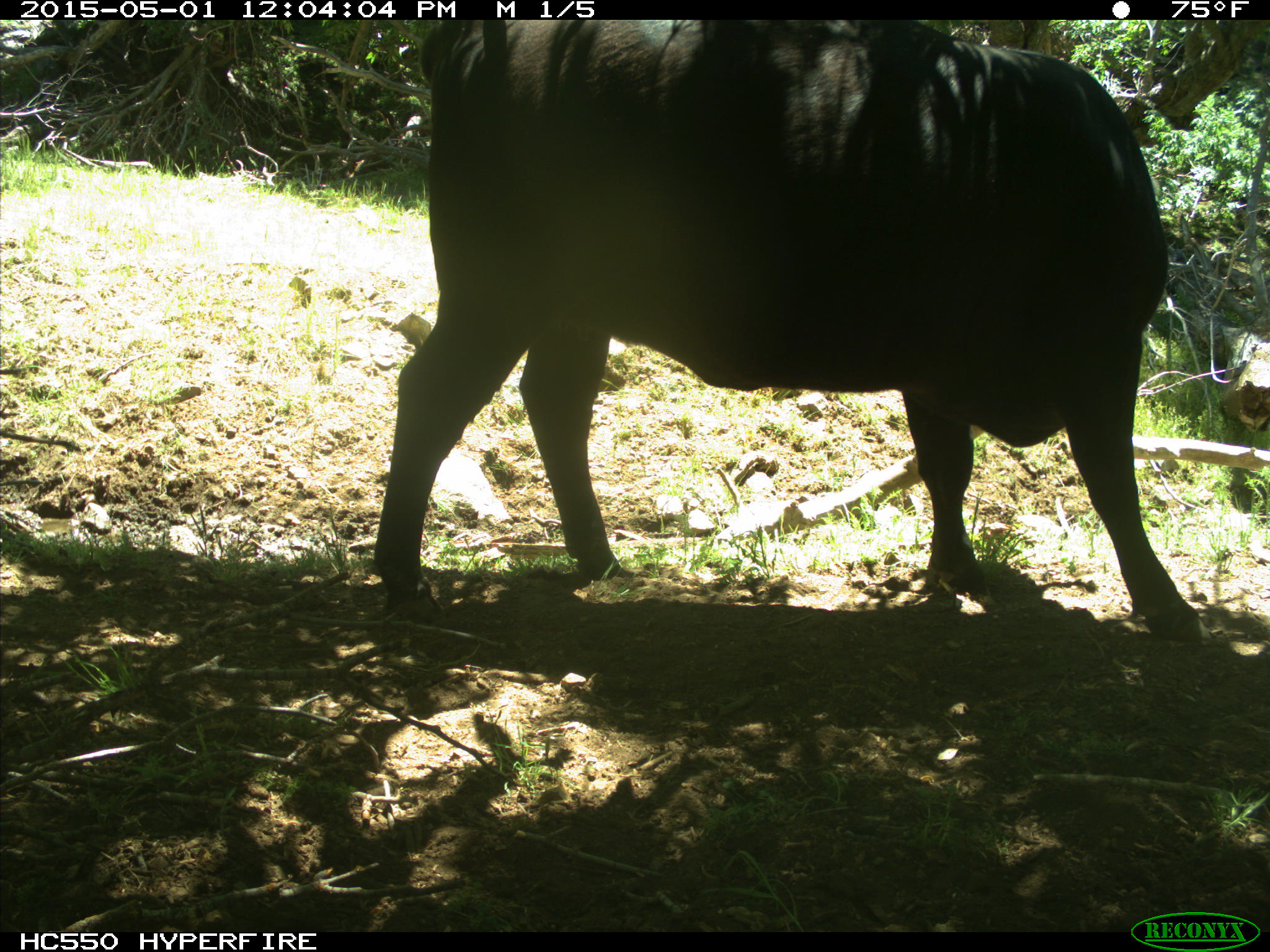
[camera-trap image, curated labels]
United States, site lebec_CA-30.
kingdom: Animalia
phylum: Chordata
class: Mammalia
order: Artiodactyla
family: Bovidae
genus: Bos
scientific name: Bos taurus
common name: domestic cow